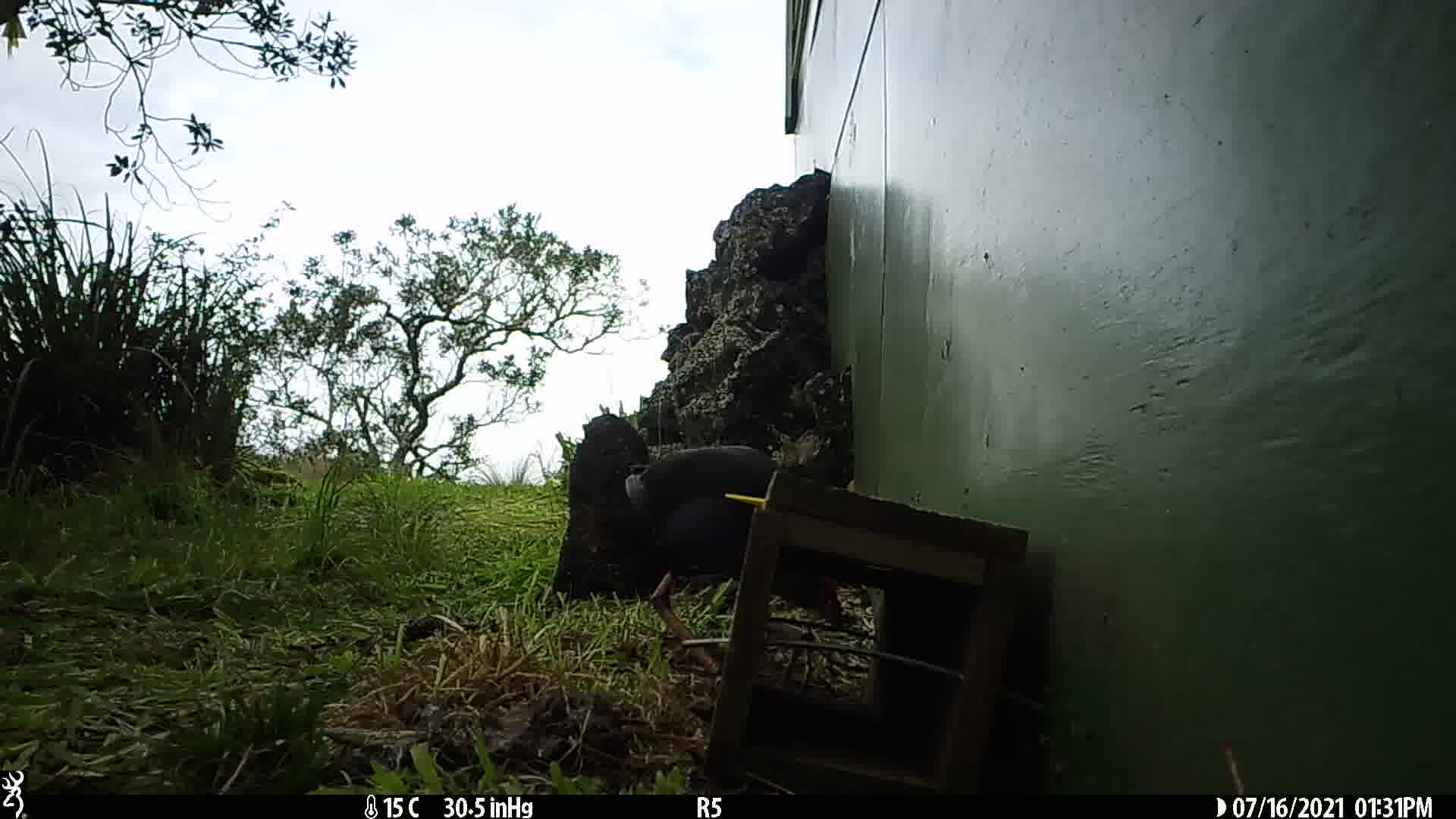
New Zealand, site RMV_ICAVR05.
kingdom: Animalia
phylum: Chordata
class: Aves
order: Gruiformes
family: Rallidae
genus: Porphyrio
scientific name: Porphyrio melanotus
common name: australasian swamphen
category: pukeko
Pukeko (australasian swamphen) (Porphyrio melanotus).